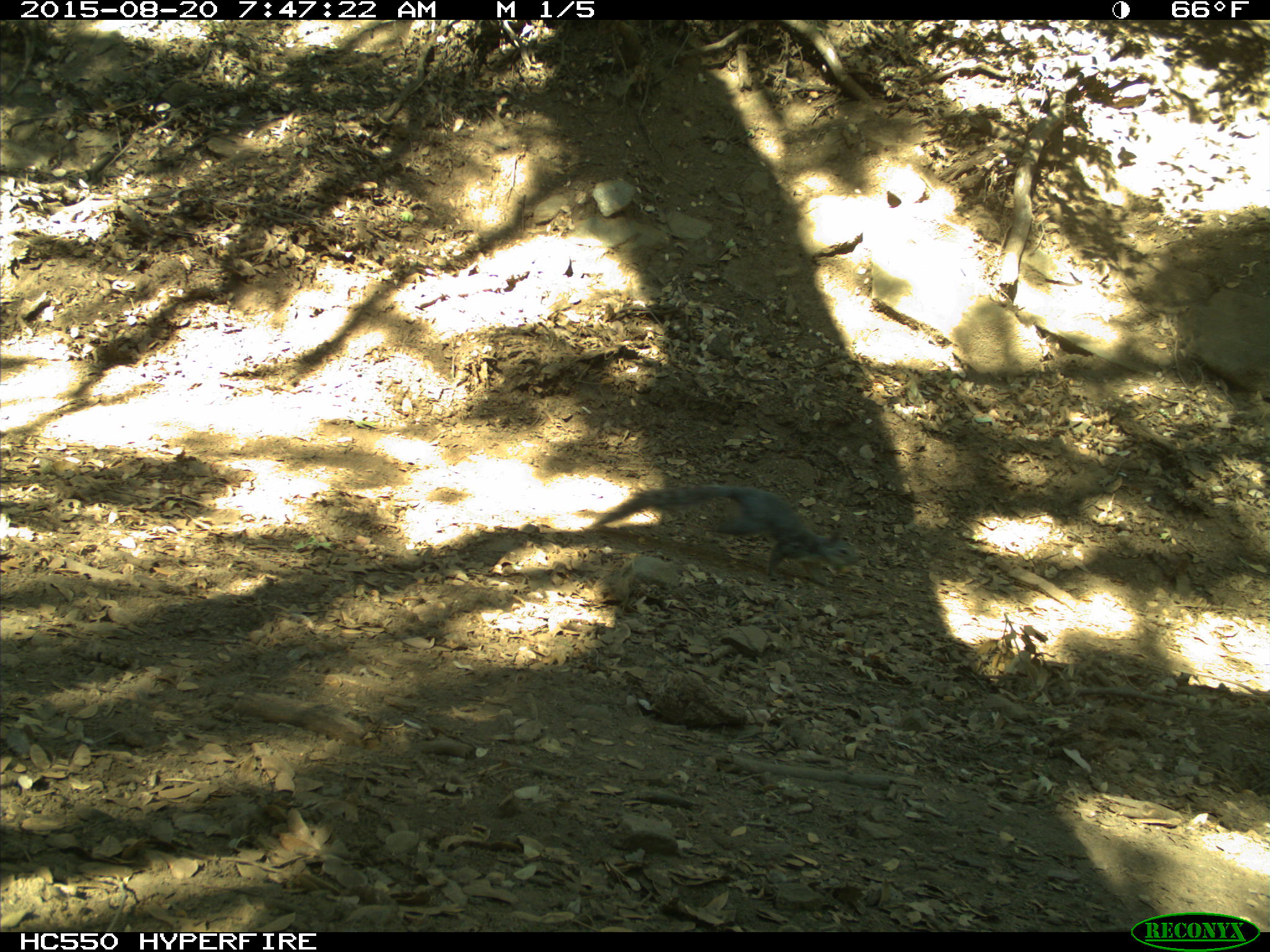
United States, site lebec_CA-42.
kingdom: Animalia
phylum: Chordata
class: Mammalia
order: Rodentia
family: Sciuridae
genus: Sciurus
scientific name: Sciurus carolinensis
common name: eastern gray squirrel